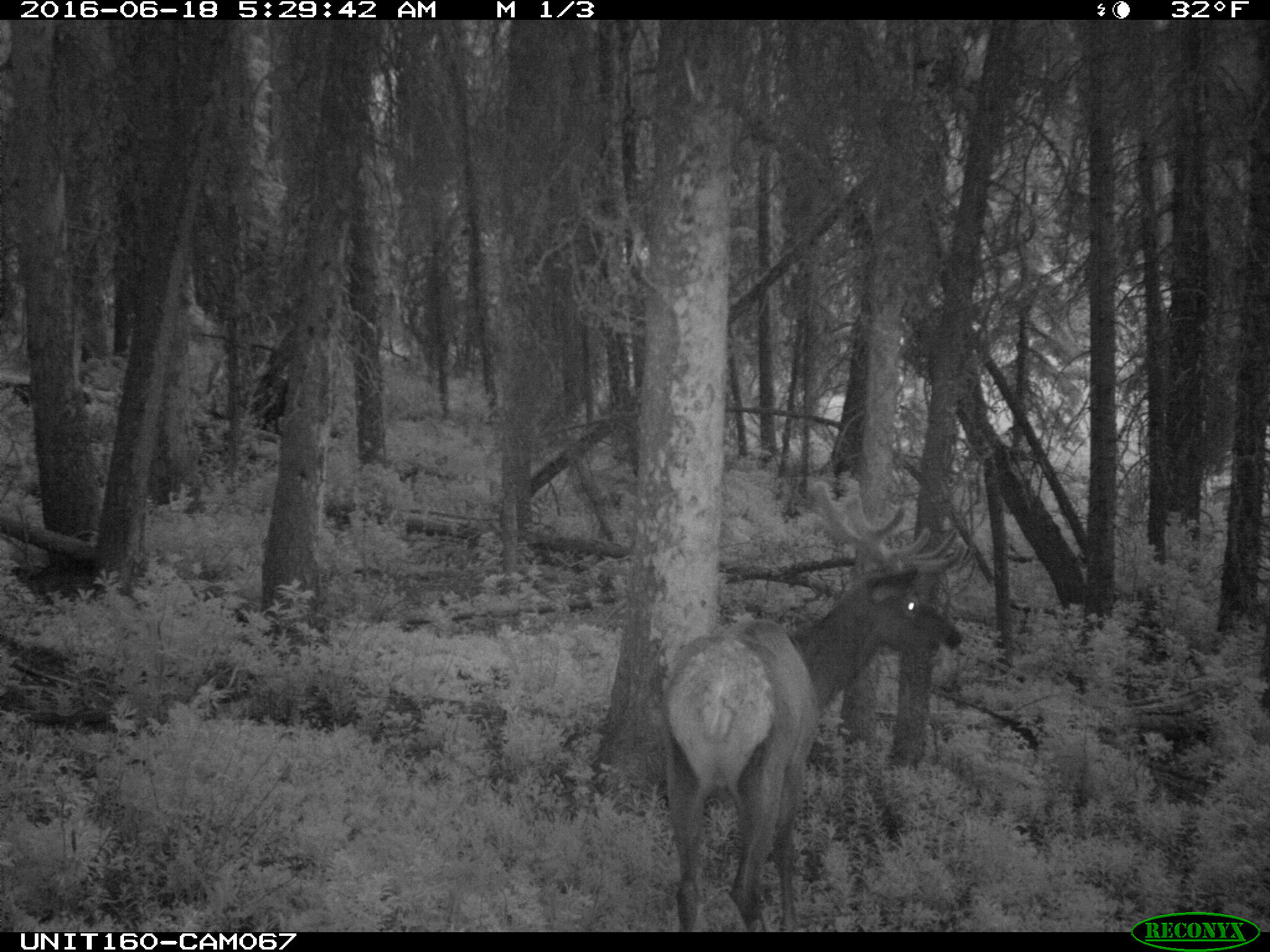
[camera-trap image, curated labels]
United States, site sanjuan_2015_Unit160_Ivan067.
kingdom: Animalia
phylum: Chordata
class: Mammalia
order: Artiodactyla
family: Cervidae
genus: Cervus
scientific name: Cervus elaphus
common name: red deer